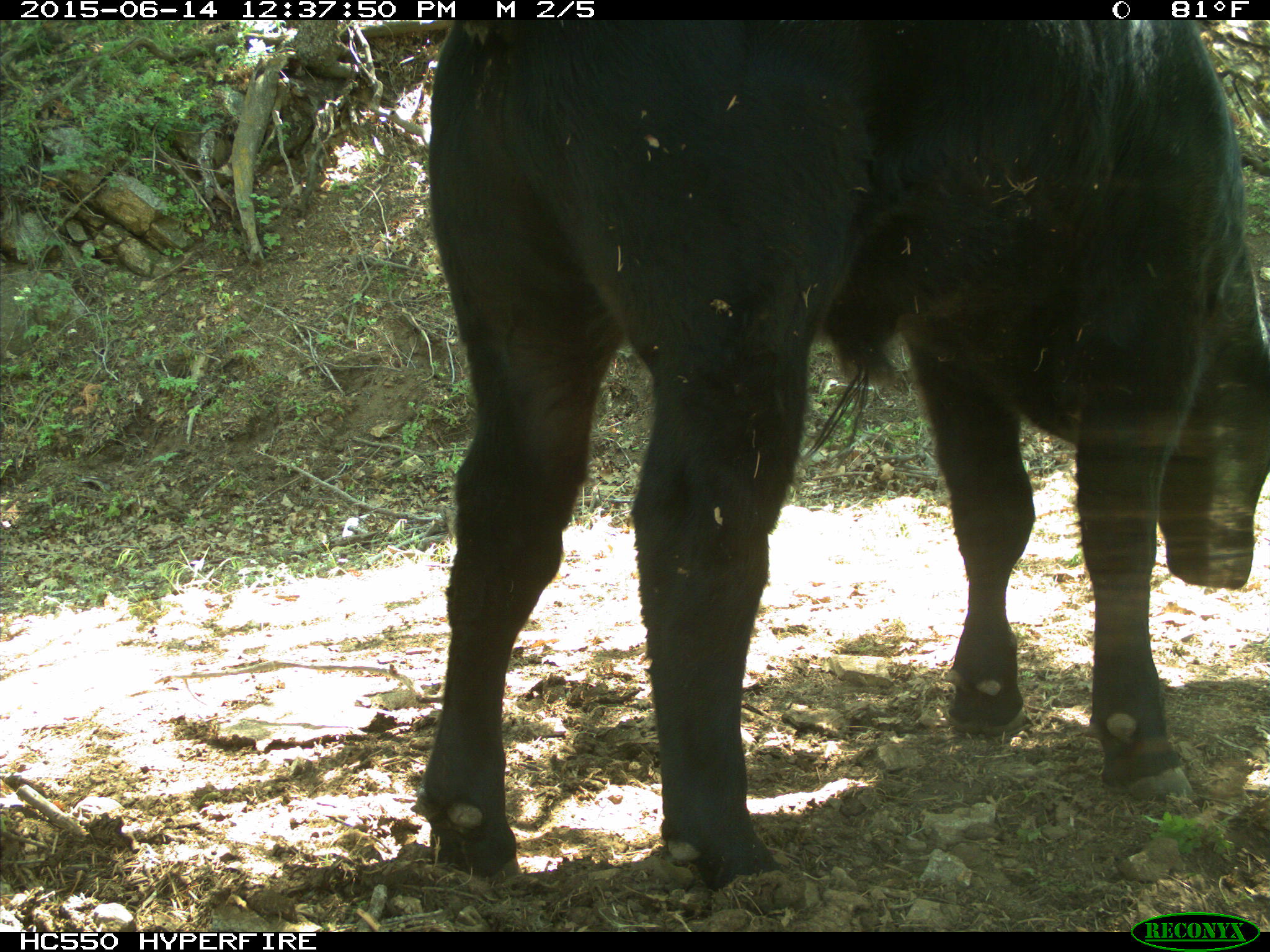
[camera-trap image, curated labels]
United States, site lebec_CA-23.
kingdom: Animalia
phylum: Chordata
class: Mammalia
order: Artiodactyla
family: Bovidae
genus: Bos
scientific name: Bos taurus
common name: domestic cow